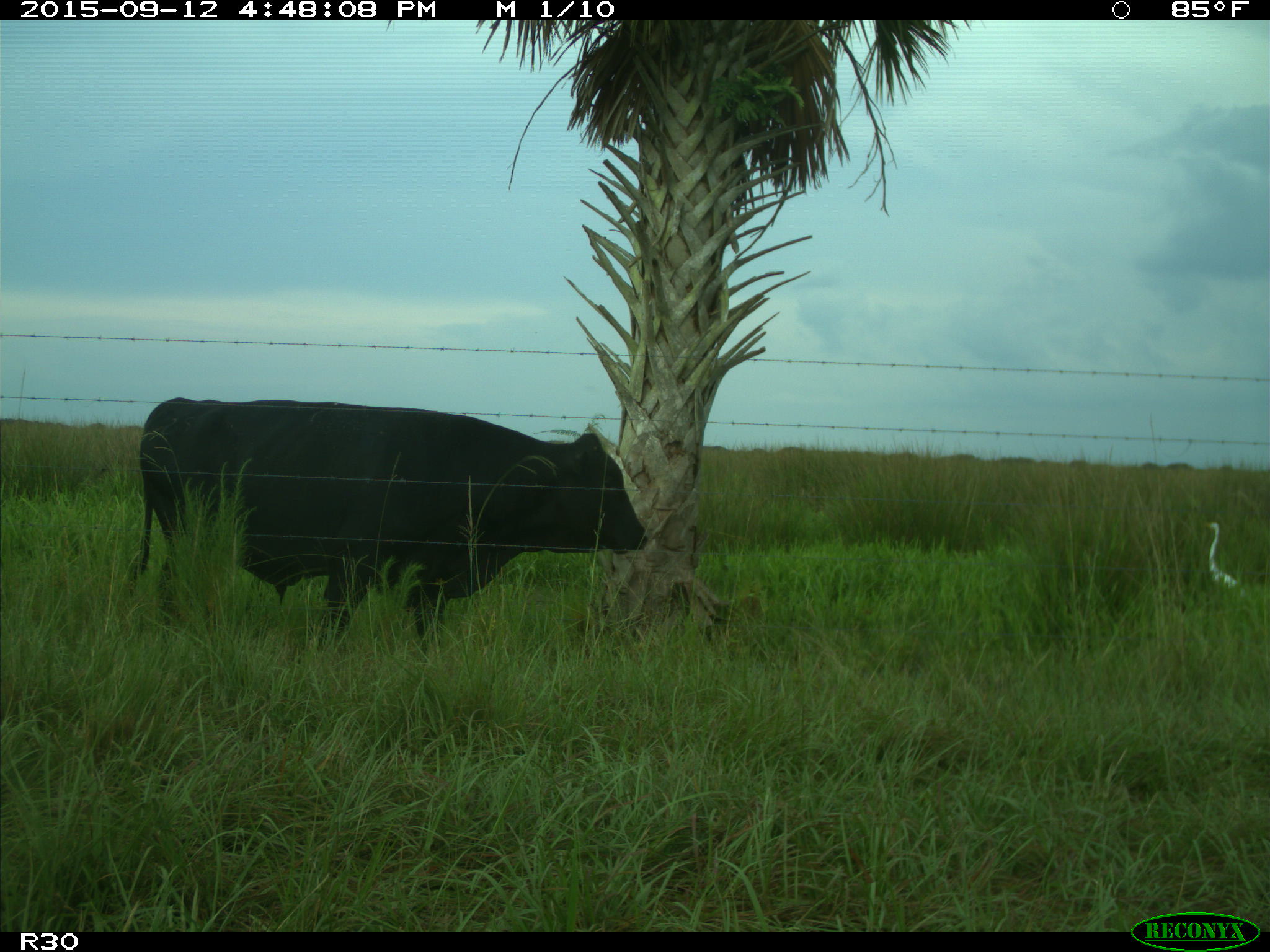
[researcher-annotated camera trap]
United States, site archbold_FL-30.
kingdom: Animalia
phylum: Chordata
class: Mammalia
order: Artiodactyla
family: Bovidae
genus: Bos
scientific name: Bos taurus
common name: domestic cow